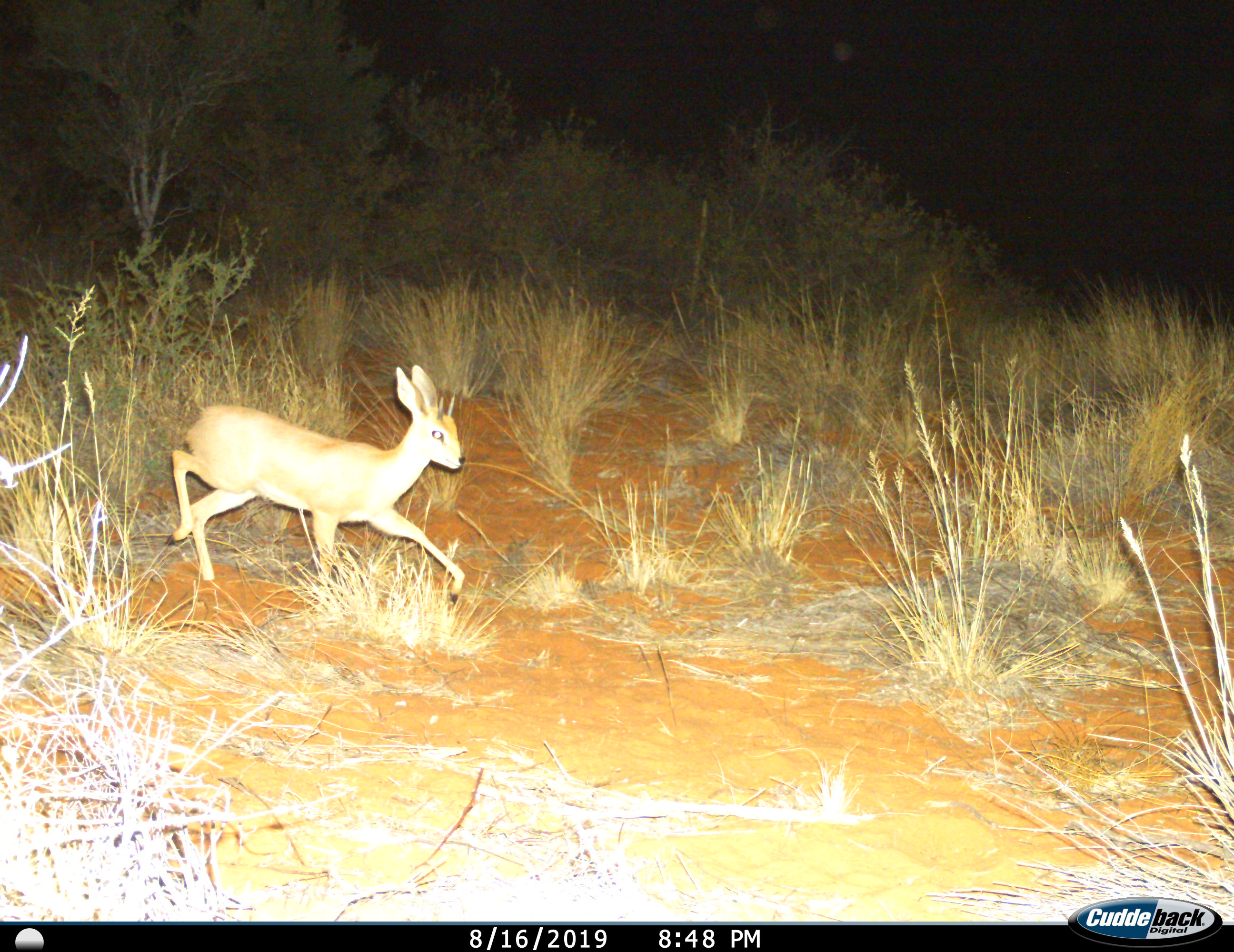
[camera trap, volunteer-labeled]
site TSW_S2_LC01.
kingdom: Animalia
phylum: Chordata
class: Mammalia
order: Artiodactyla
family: Bovidae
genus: Raphicerus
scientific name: Raphicerus campestris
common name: steenbok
Steenbok (Raphicerus campestris), count 1. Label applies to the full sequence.